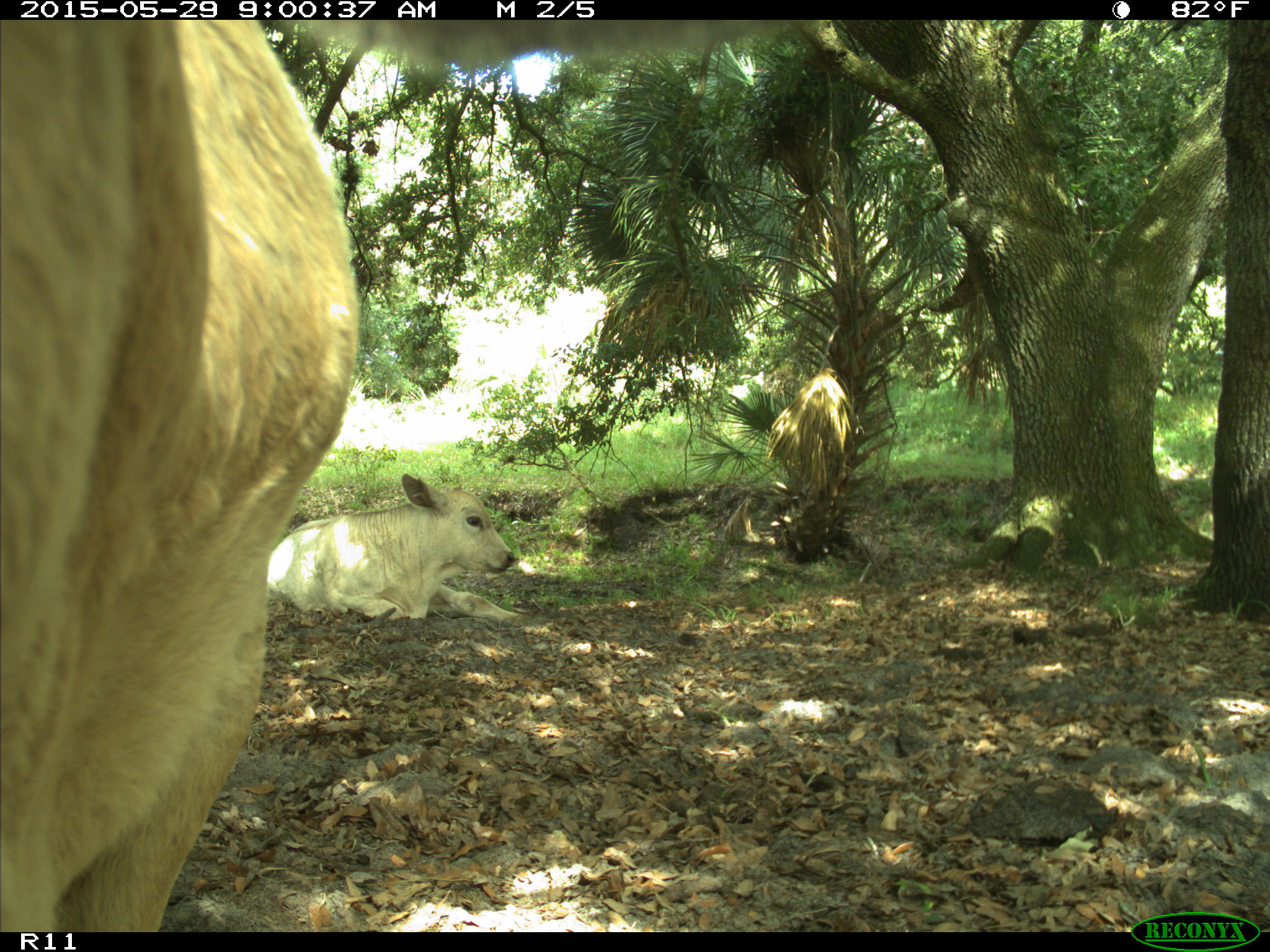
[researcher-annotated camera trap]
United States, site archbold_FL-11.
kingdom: Animalia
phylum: Chordata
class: Mammalia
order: Artiodactyla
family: Bovidae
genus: Bos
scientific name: Bos taurus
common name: domestic cow